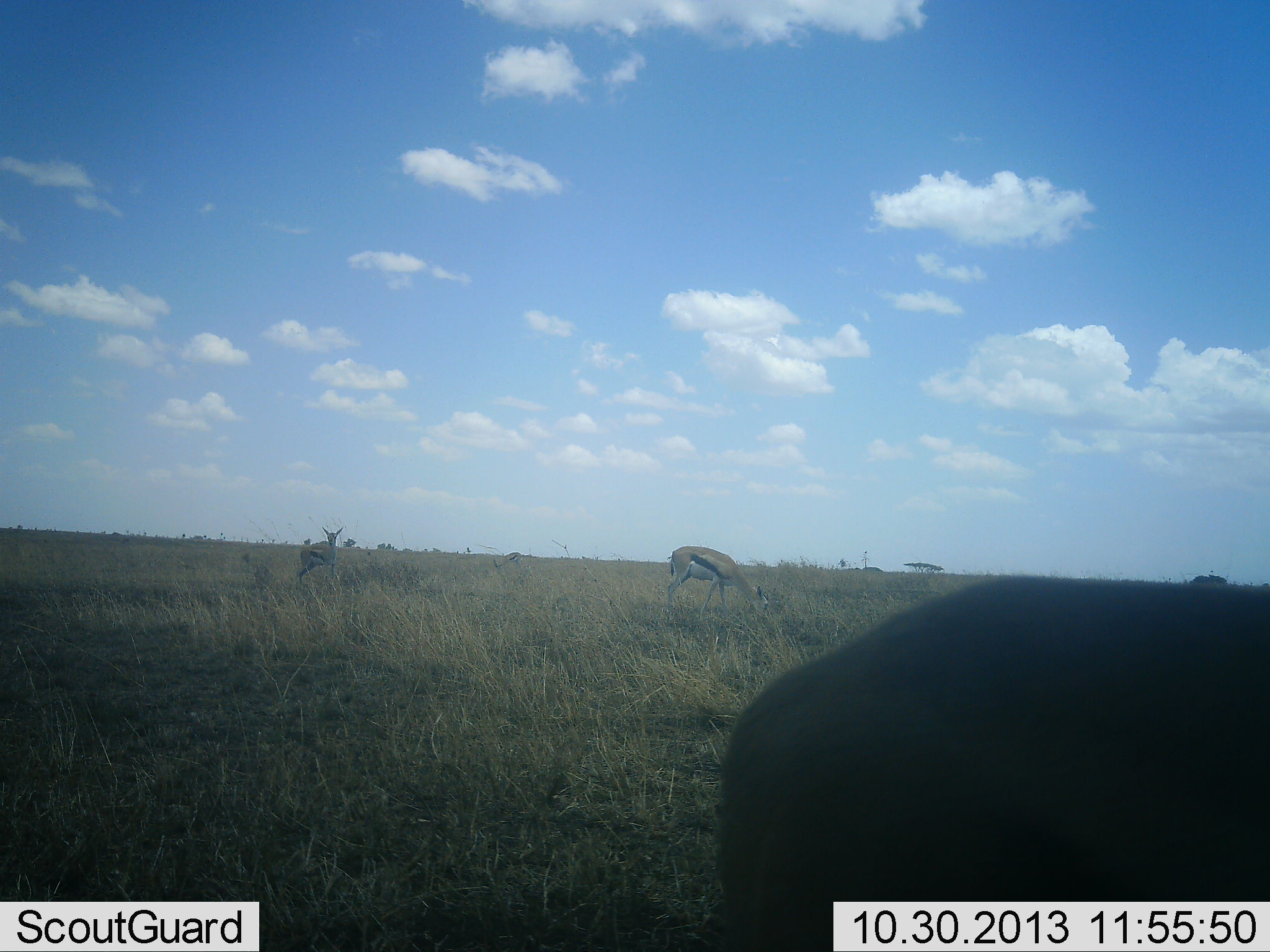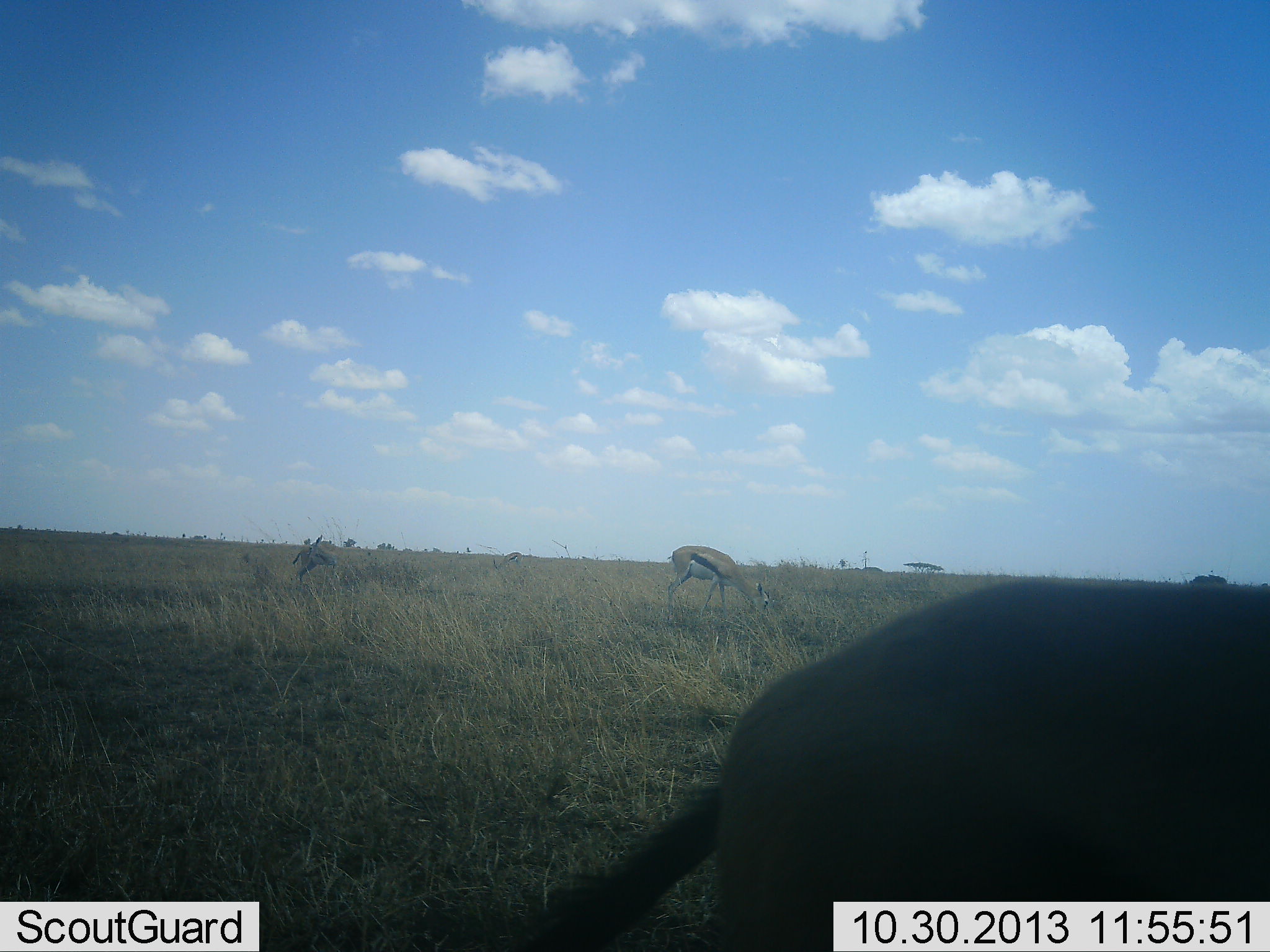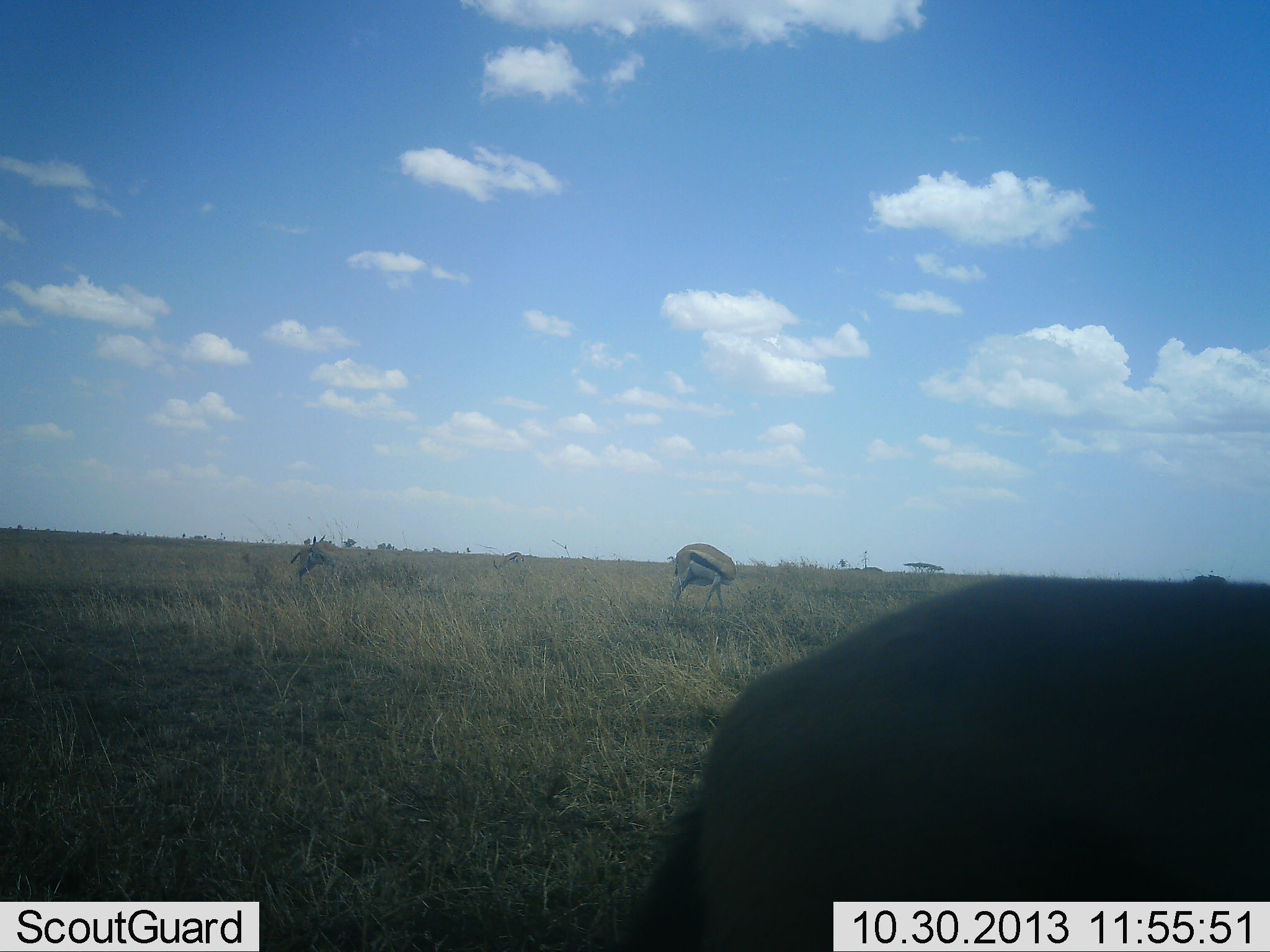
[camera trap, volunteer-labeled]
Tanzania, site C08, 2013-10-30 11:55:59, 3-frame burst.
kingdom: Animalia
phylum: Chordata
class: Mammalia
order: Artiodactyla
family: Bovidae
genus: Eudorcas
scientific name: Eudorcas thomsonii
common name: thomson's gazelle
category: gazellethomsons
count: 3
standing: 60%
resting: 0%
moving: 10%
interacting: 0%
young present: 0%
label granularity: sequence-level